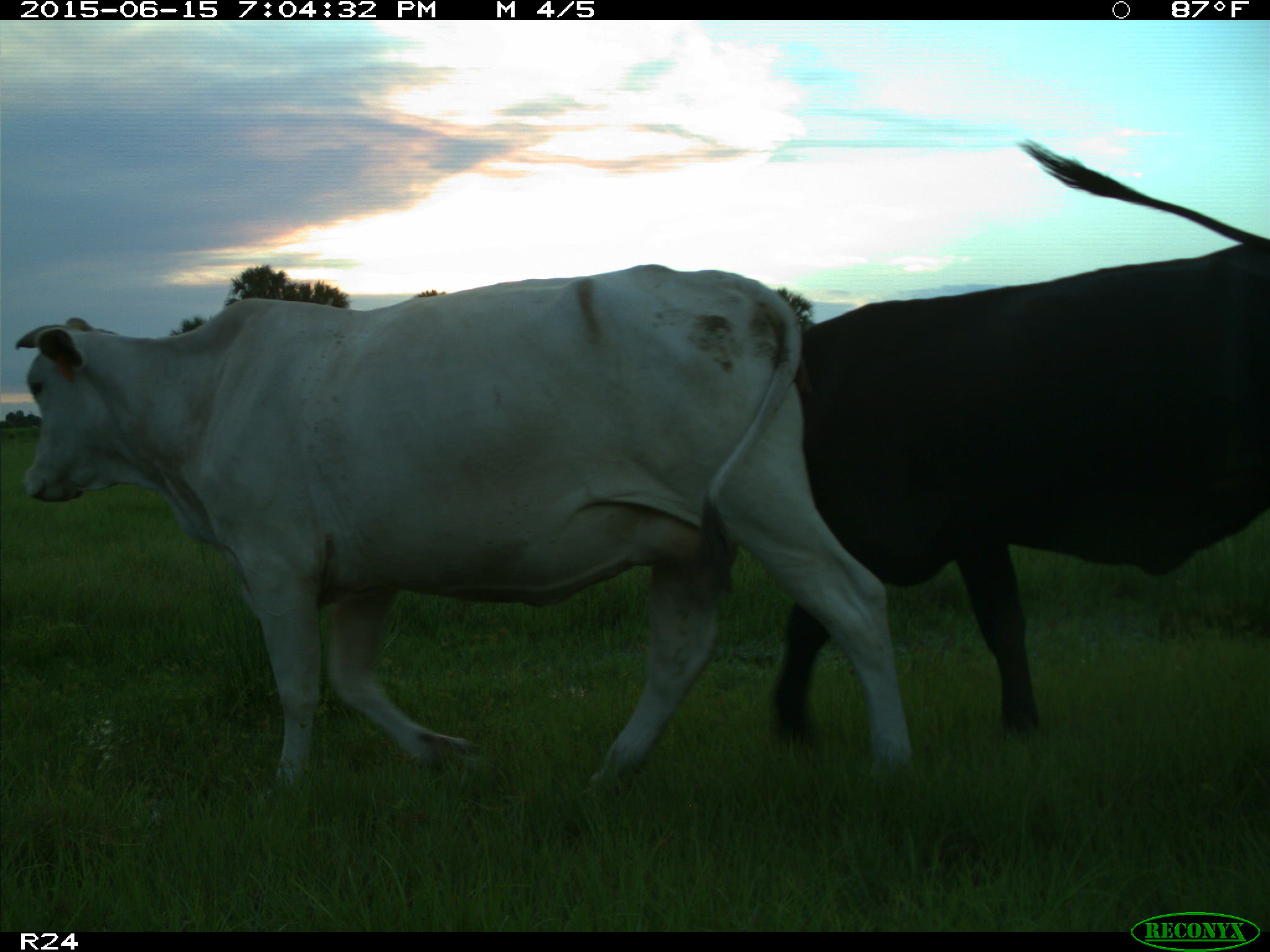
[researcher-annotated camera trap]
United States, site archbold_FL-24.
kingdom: Animalia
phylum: Chordata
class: Mammalia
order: Artiodactyla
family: Bovidae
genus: Bos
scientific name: Bos taurus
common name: domestic cow